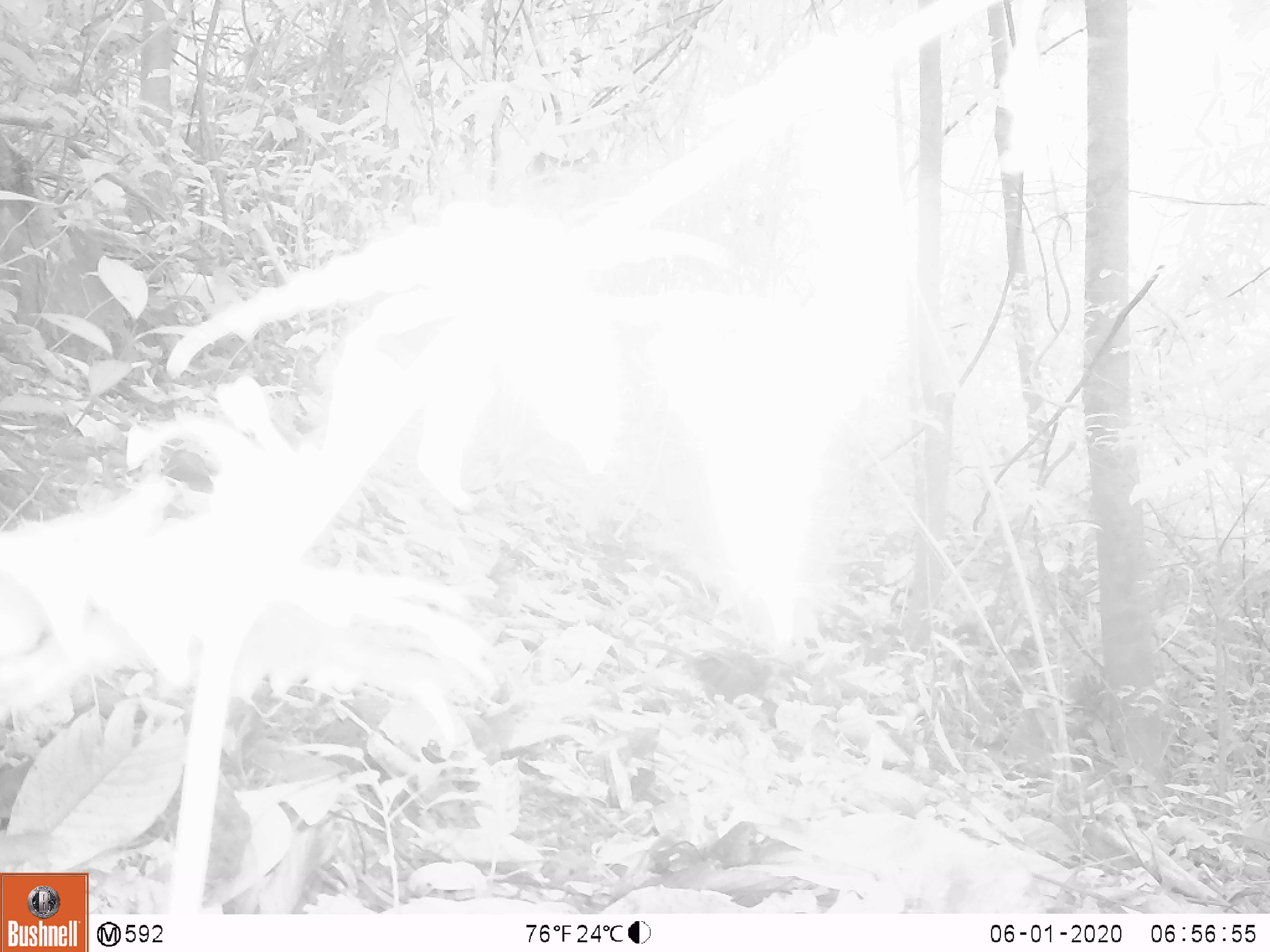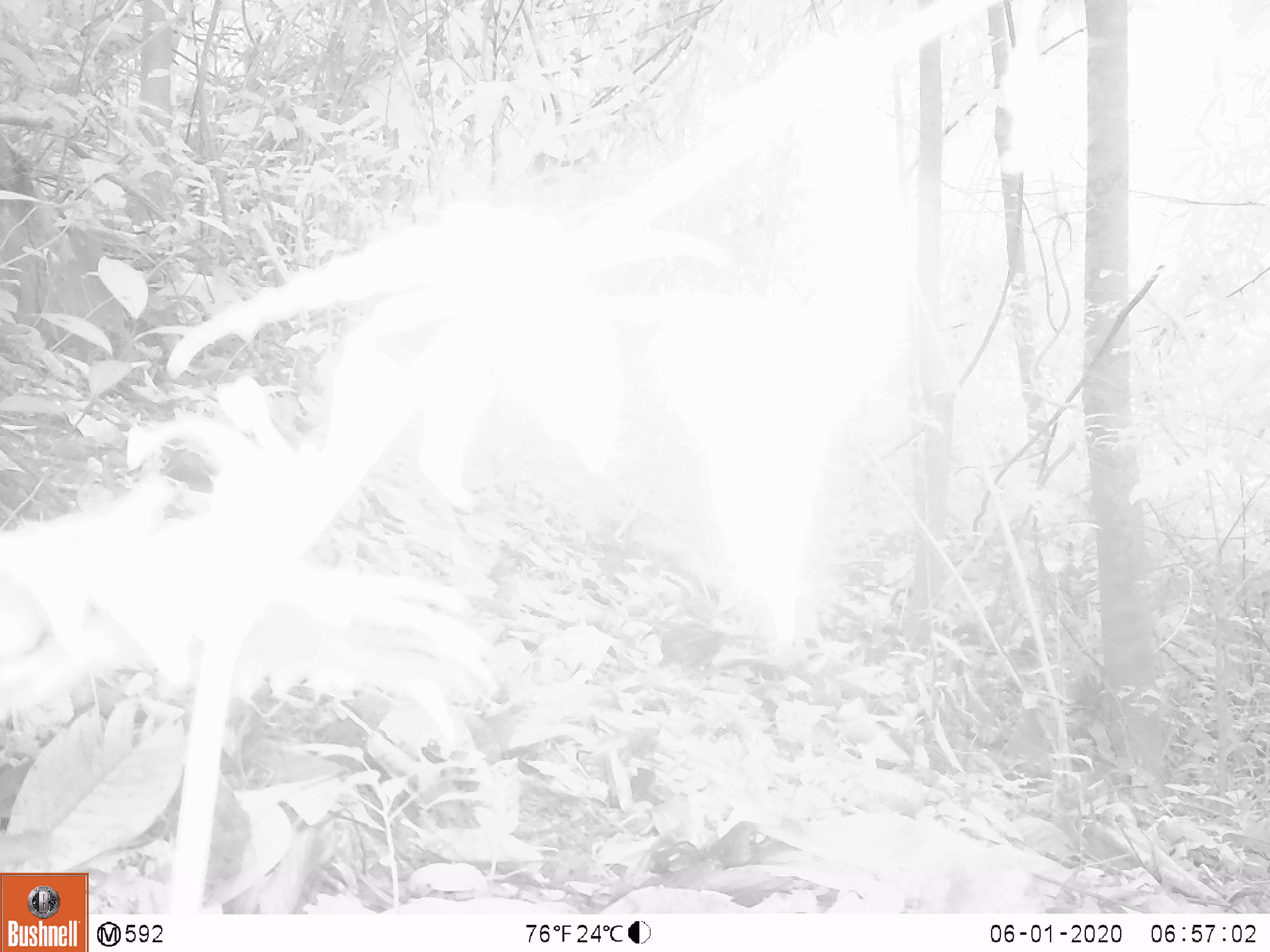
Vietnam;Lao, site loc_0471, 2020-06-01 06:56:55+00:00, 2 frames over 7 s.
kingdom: Animalia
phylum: Chordata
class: Aves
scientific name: Aves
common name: bird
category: unidentified bird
Unidentified bird (bird) (Aves). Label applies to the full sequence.